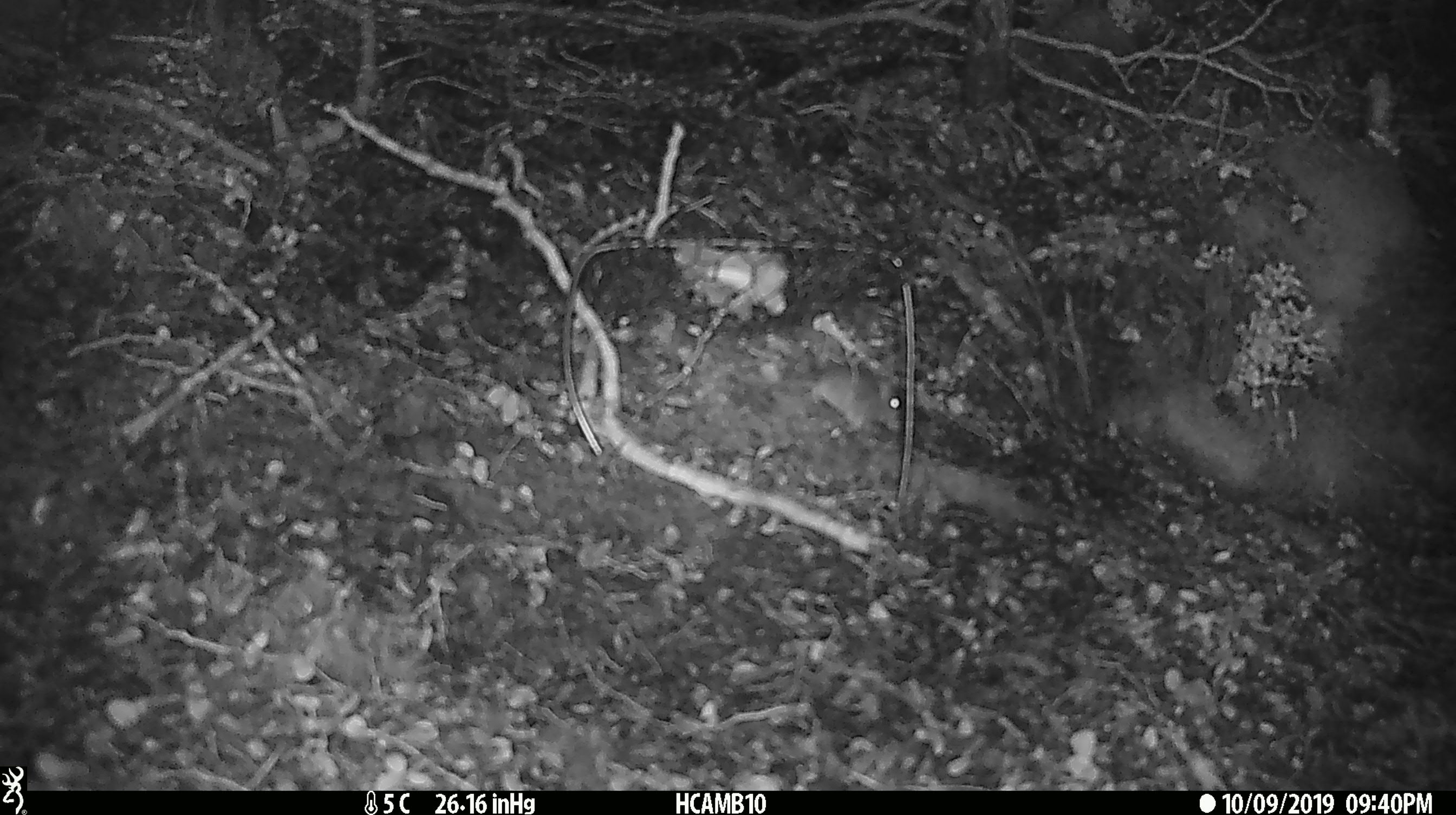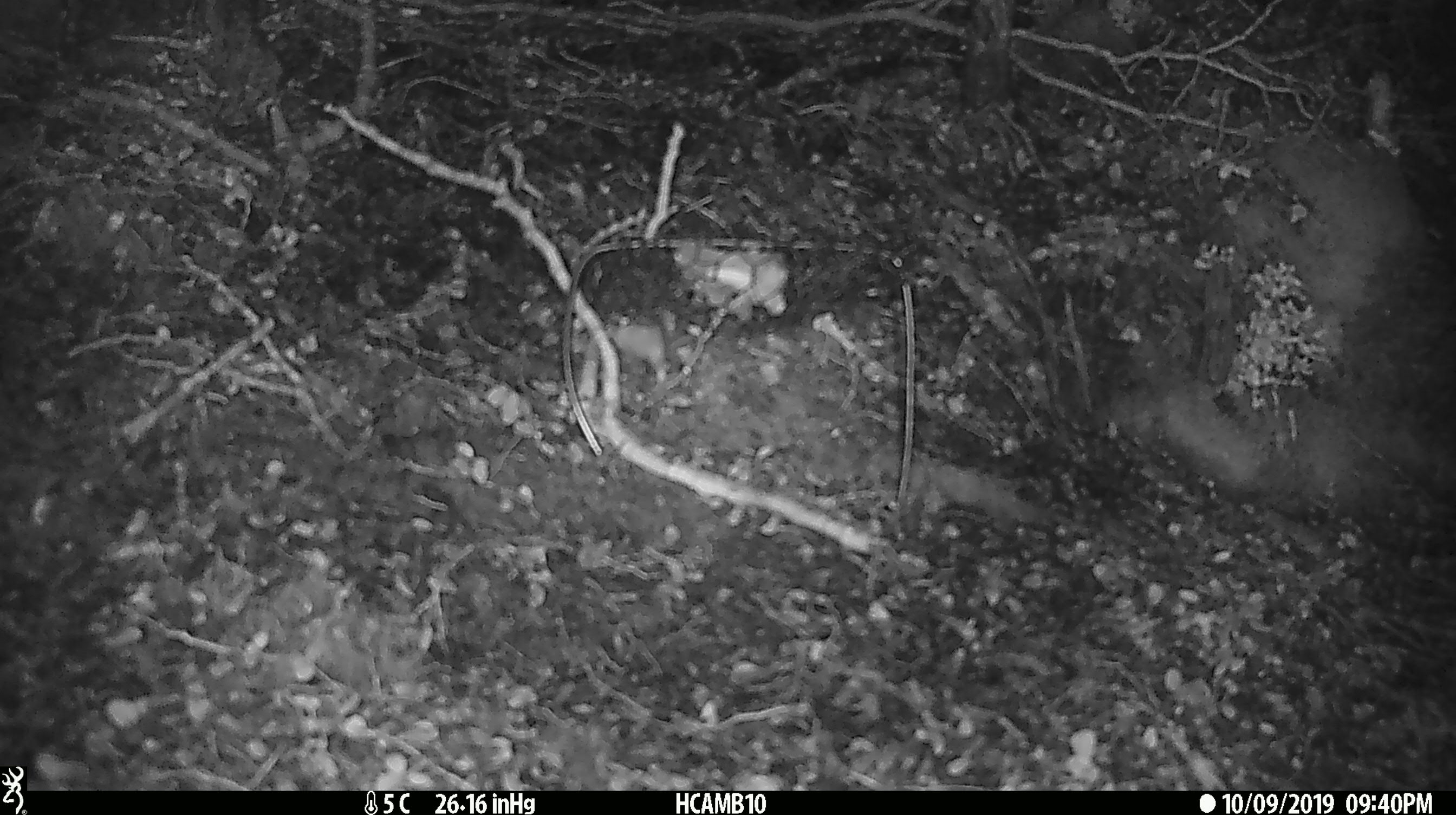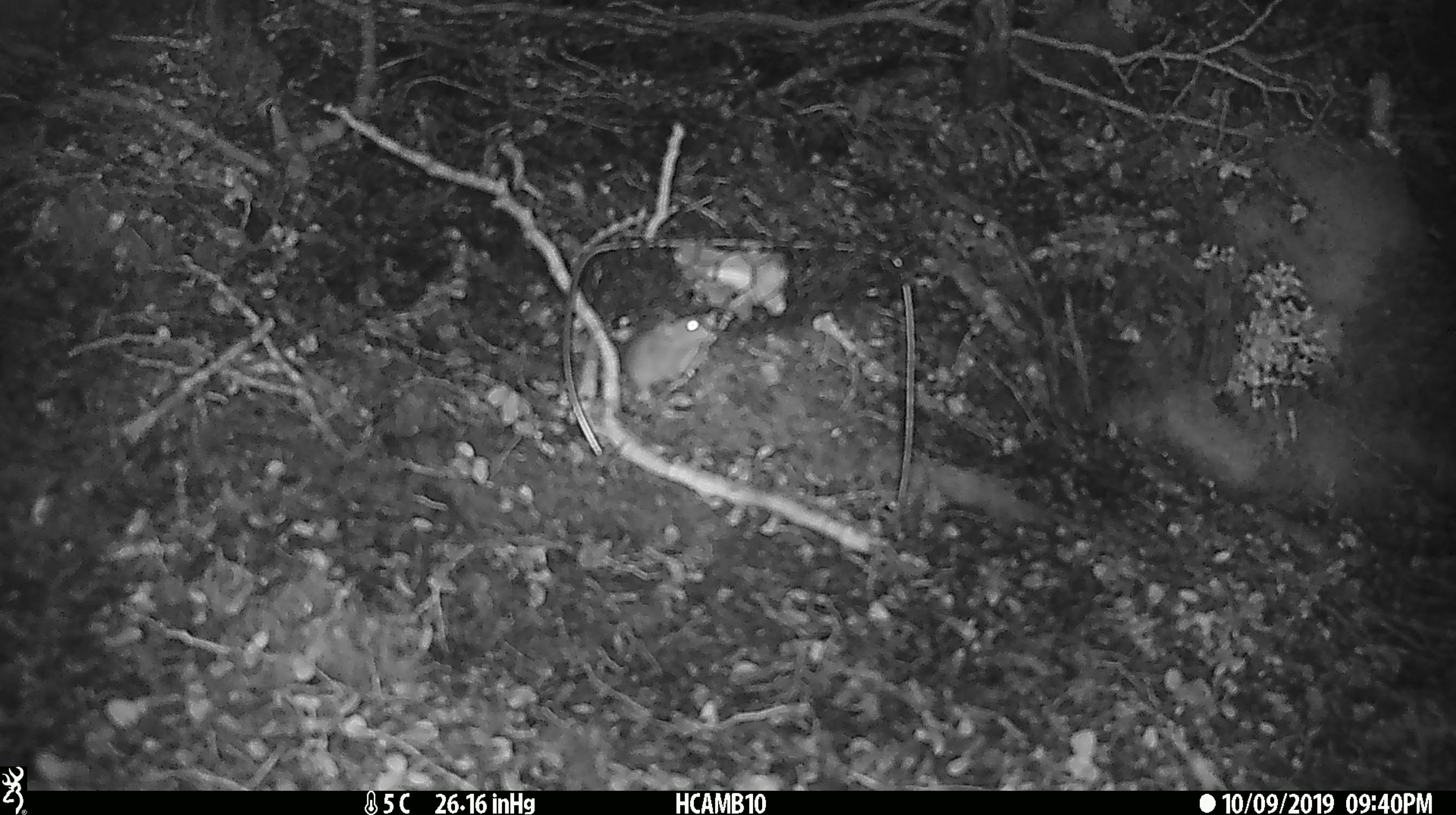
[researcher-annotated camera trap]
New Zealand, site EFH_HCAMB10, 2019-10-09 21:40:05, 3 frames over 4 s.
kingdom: Animalia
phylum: Chordata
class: Mammalia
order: Rodentia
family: Muridae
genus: Mus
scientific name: Mus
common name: mouse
Mouse (Mus).